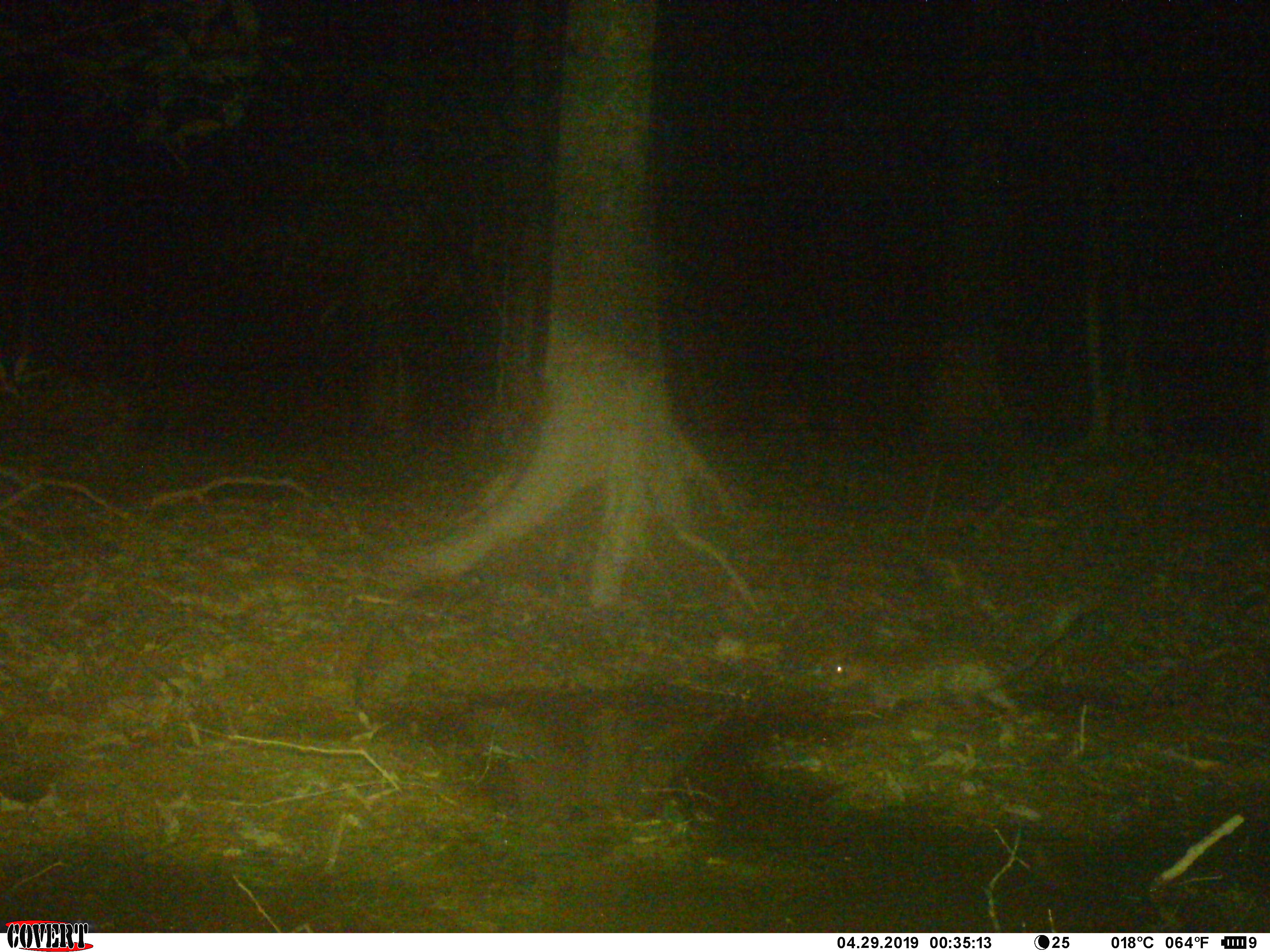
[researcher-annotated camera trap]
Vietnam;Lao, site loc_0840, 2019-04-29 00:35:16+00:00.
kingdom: Animalia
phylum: Chordata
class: Mammalia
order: Rodentia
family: Hystricidae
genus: Atherurus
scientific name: Atherurus macrourus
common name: asiatic brush-tailed porcupine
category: asiatic brush tailed porcupine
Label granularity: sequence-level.